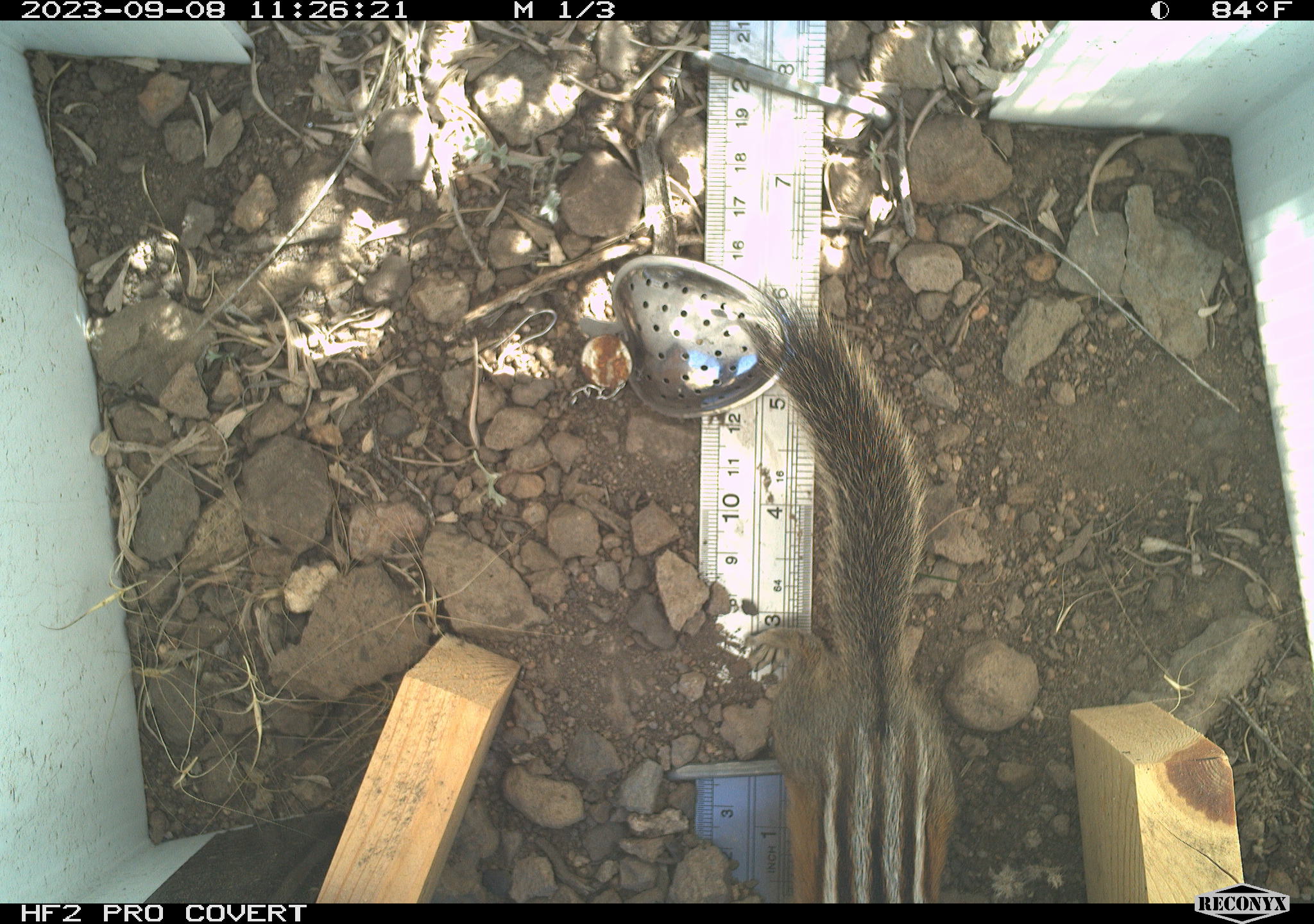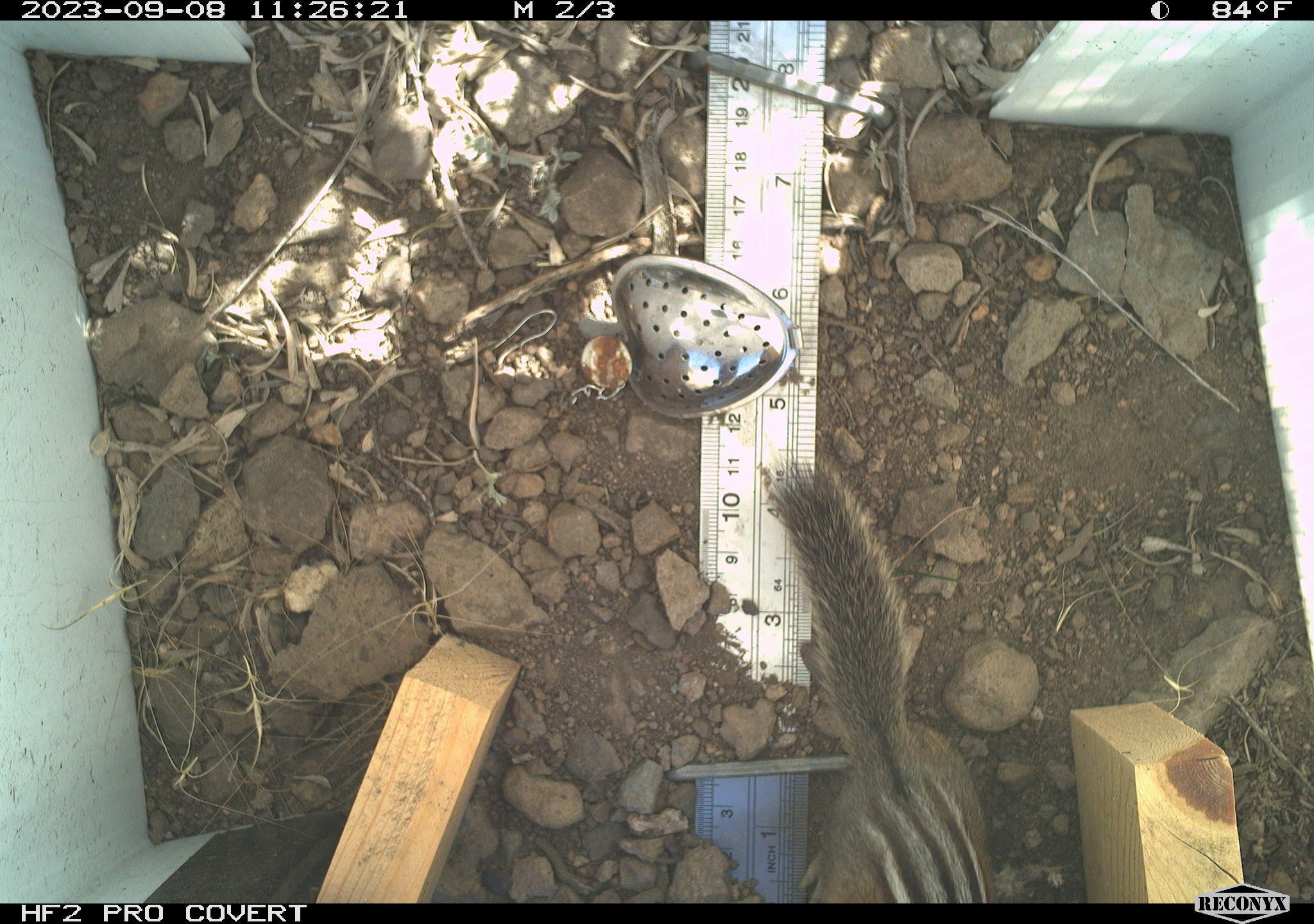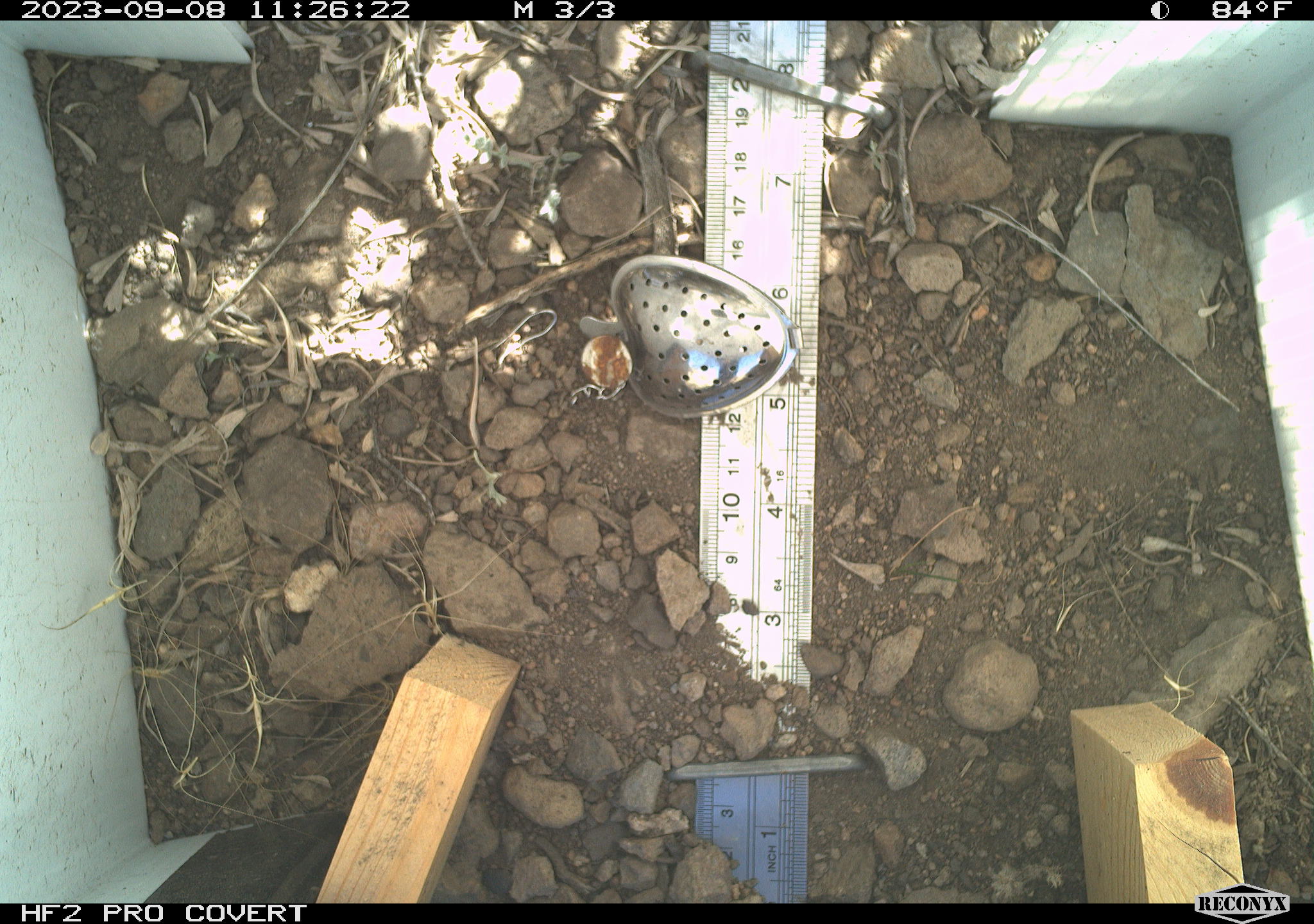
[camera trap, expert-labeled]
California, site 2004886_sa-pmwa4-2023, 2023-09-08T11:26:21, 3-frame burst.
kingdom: Animalia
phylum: Chordata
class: Mammalia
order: Rodentia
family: Sciuridae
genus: Neotamias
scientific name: Neotamias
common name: western chipmunks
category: neotamias species